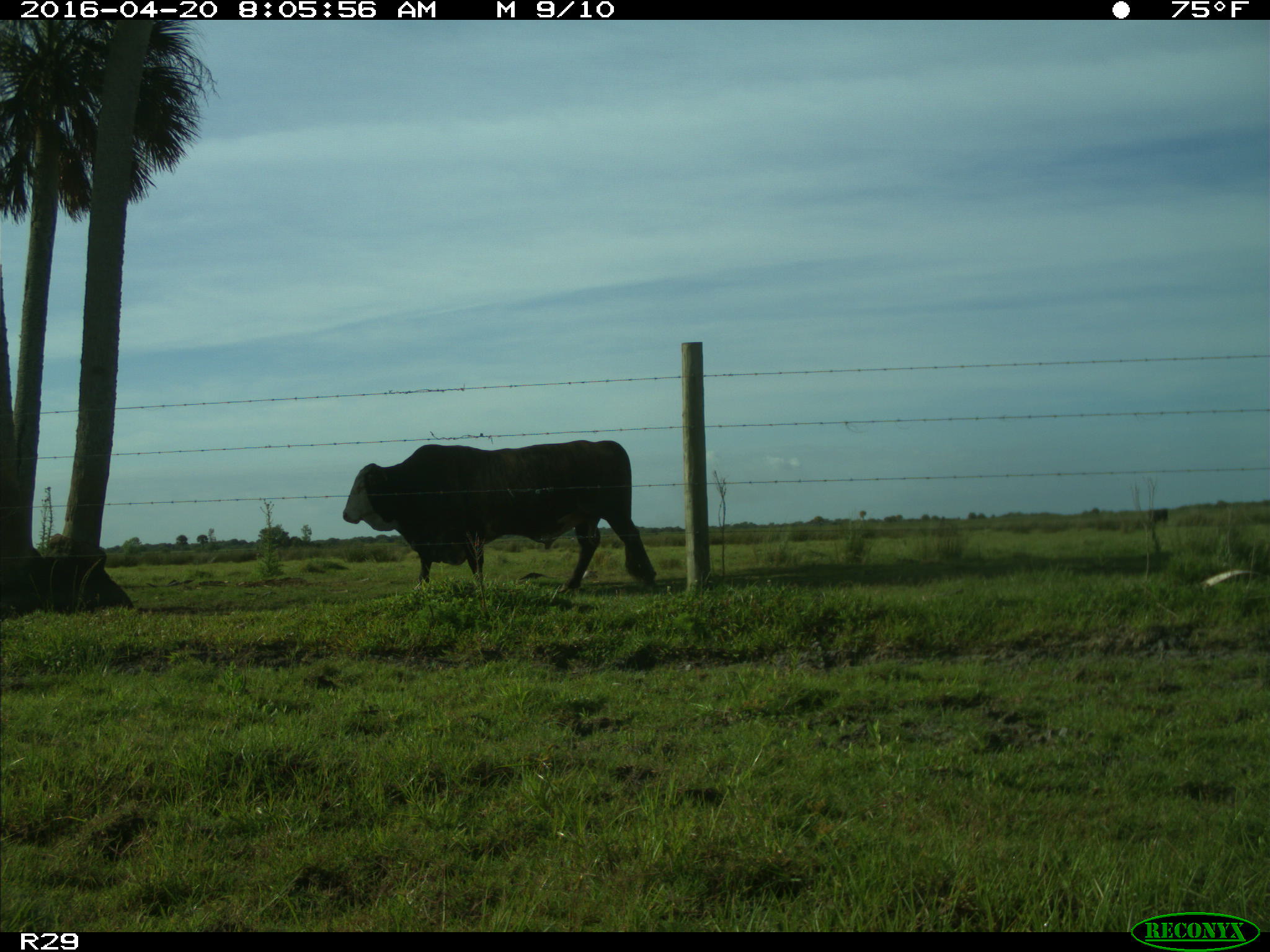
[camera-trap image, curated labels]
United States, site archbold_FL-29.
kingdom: Animalia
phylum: Chordata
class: Mammalia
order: Artiodactyla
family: Bovidae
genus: Bos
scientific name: Bos taurus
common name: domestic cow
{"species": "Bos taurus (domestic cow)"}